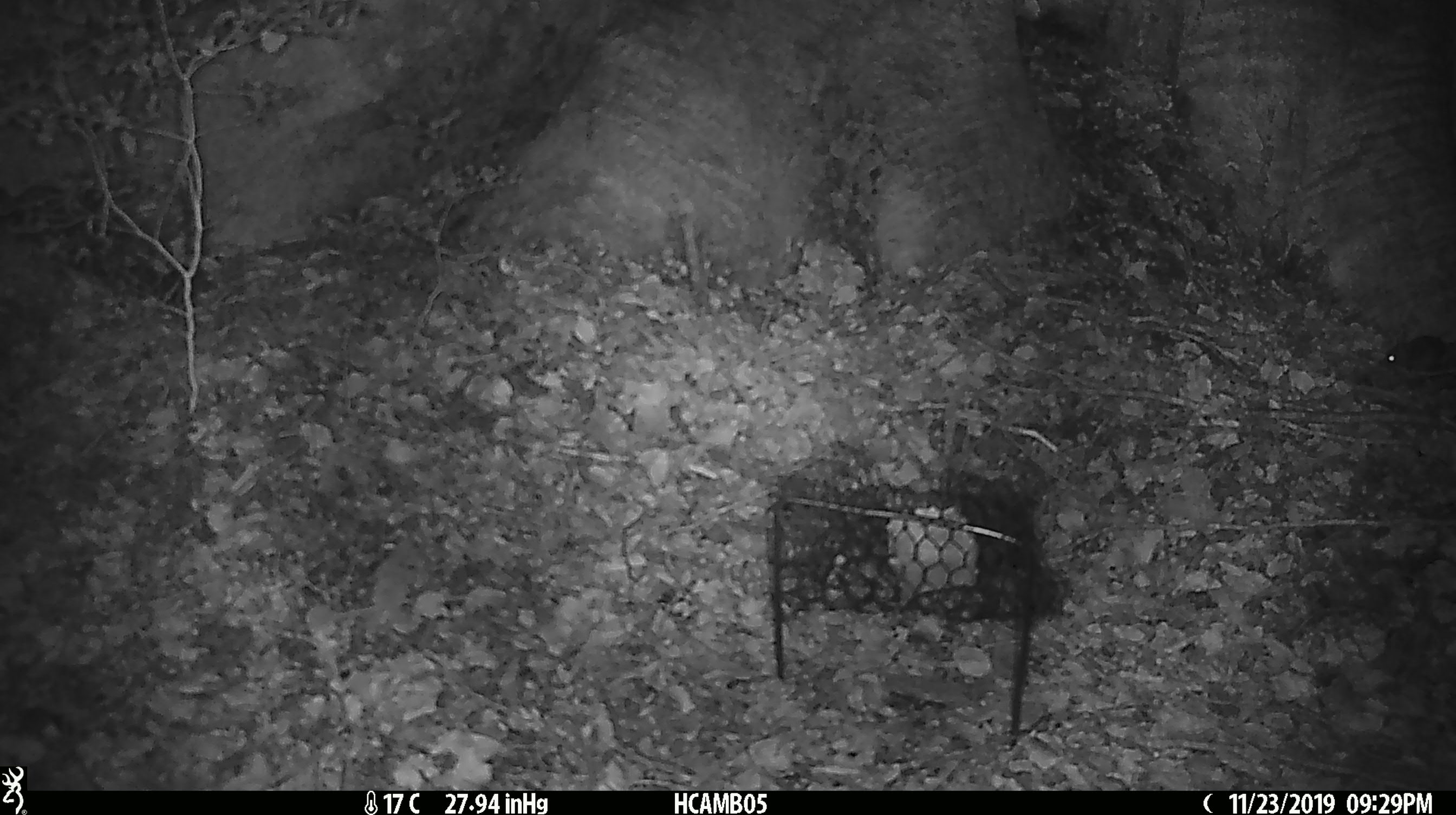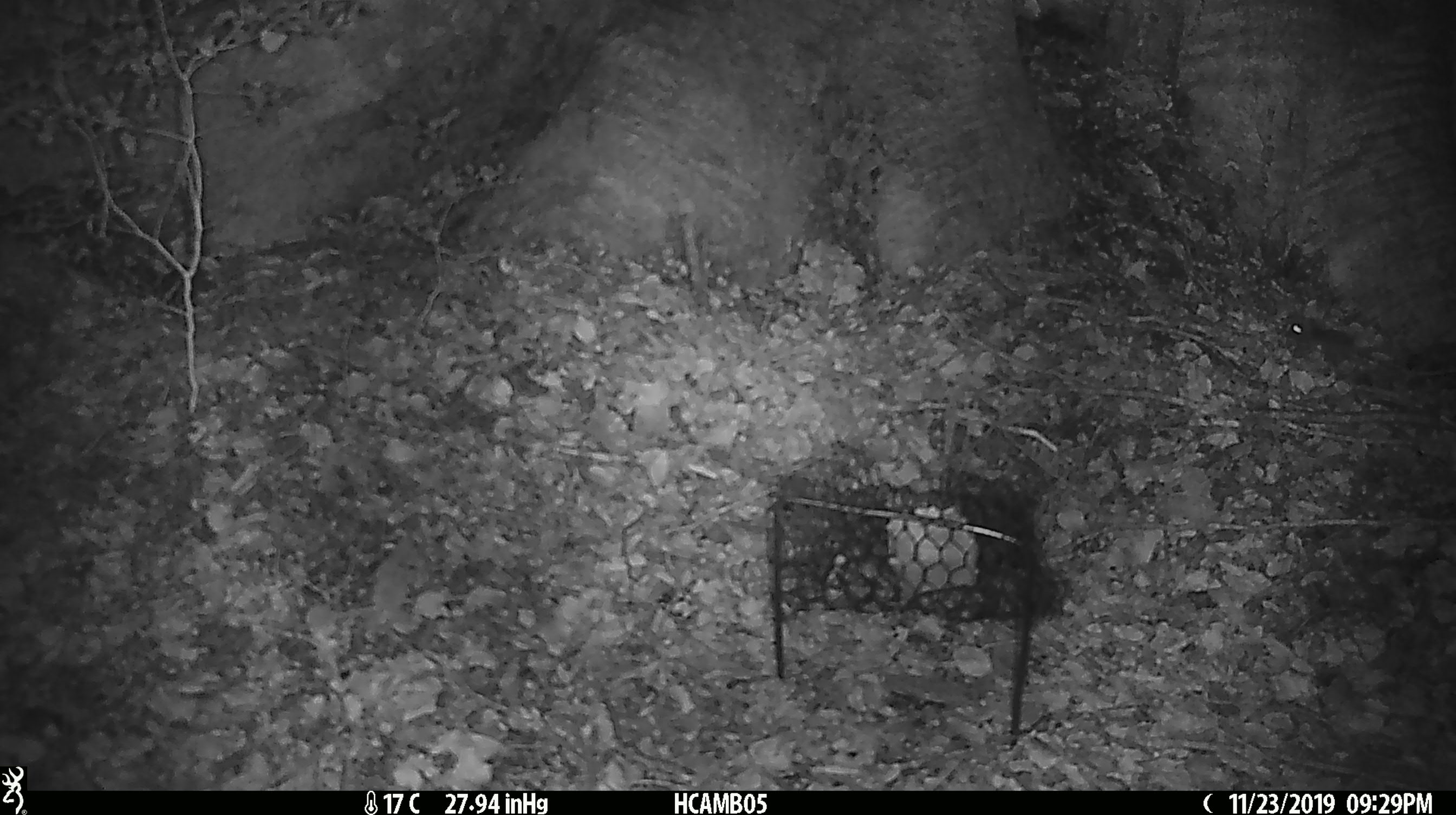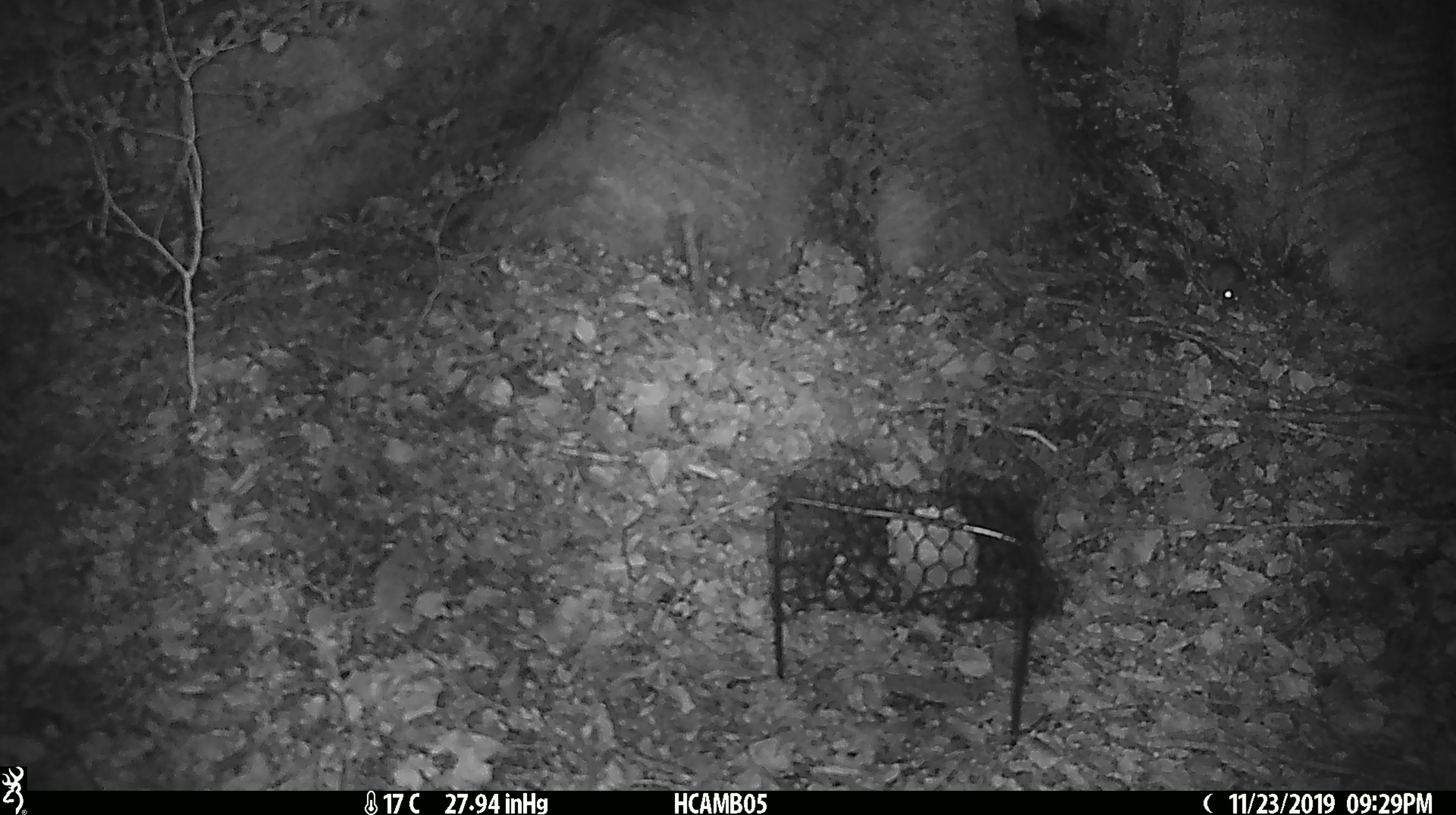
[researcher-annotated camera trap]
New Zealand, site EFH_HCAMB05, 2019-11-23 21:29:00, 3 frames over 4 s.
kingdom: Animalia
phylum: Chordata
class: Mammalia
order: Rodentia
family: Muridae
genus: Mus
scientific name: Mus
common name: mouse